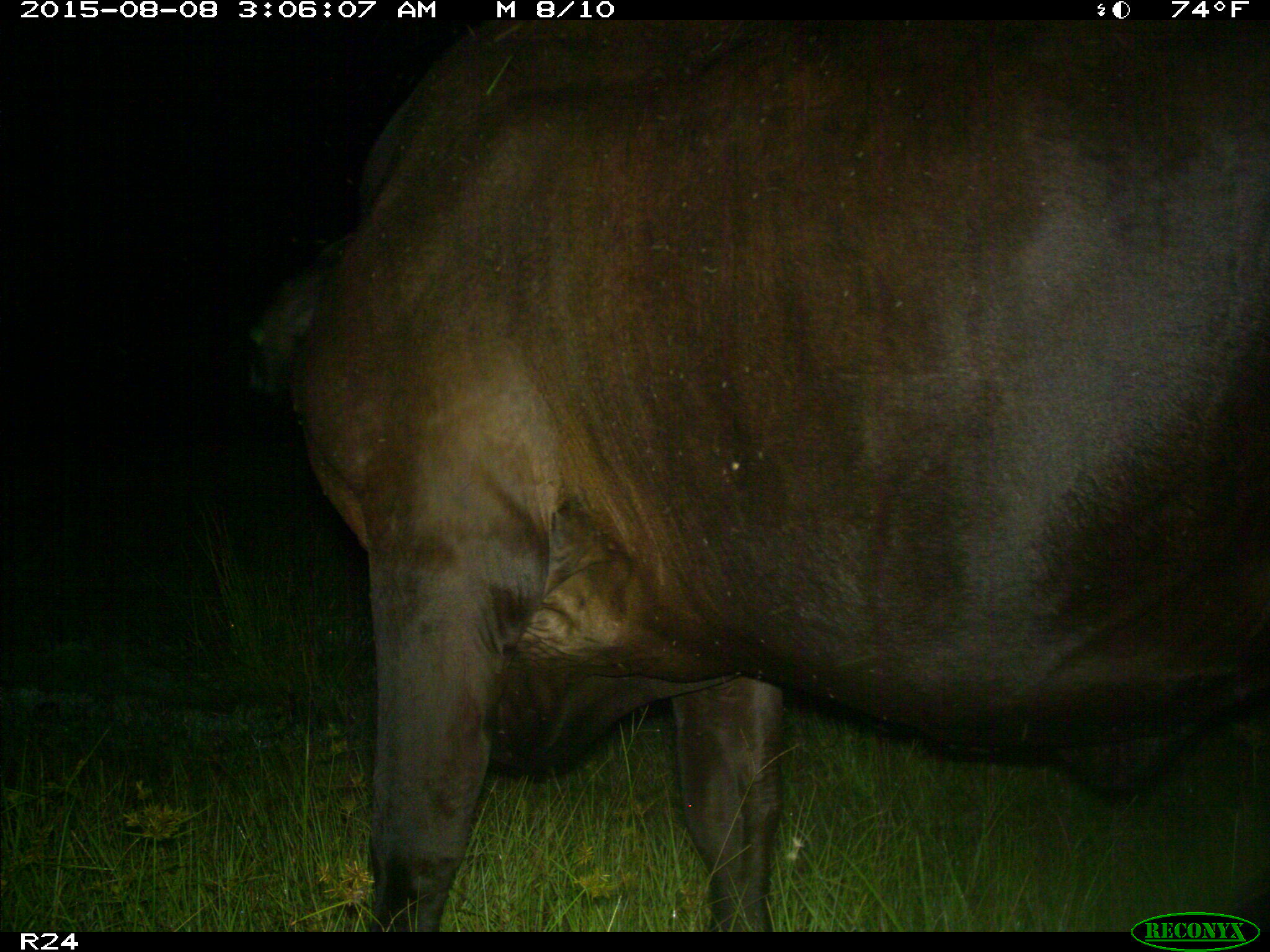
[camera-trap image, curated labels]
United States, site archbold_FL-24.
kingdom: Animalia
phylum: Chordata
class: Mammalia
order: Artiodactyla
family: Bovidae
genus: Bos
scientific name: Bos taurus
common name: domestic cow